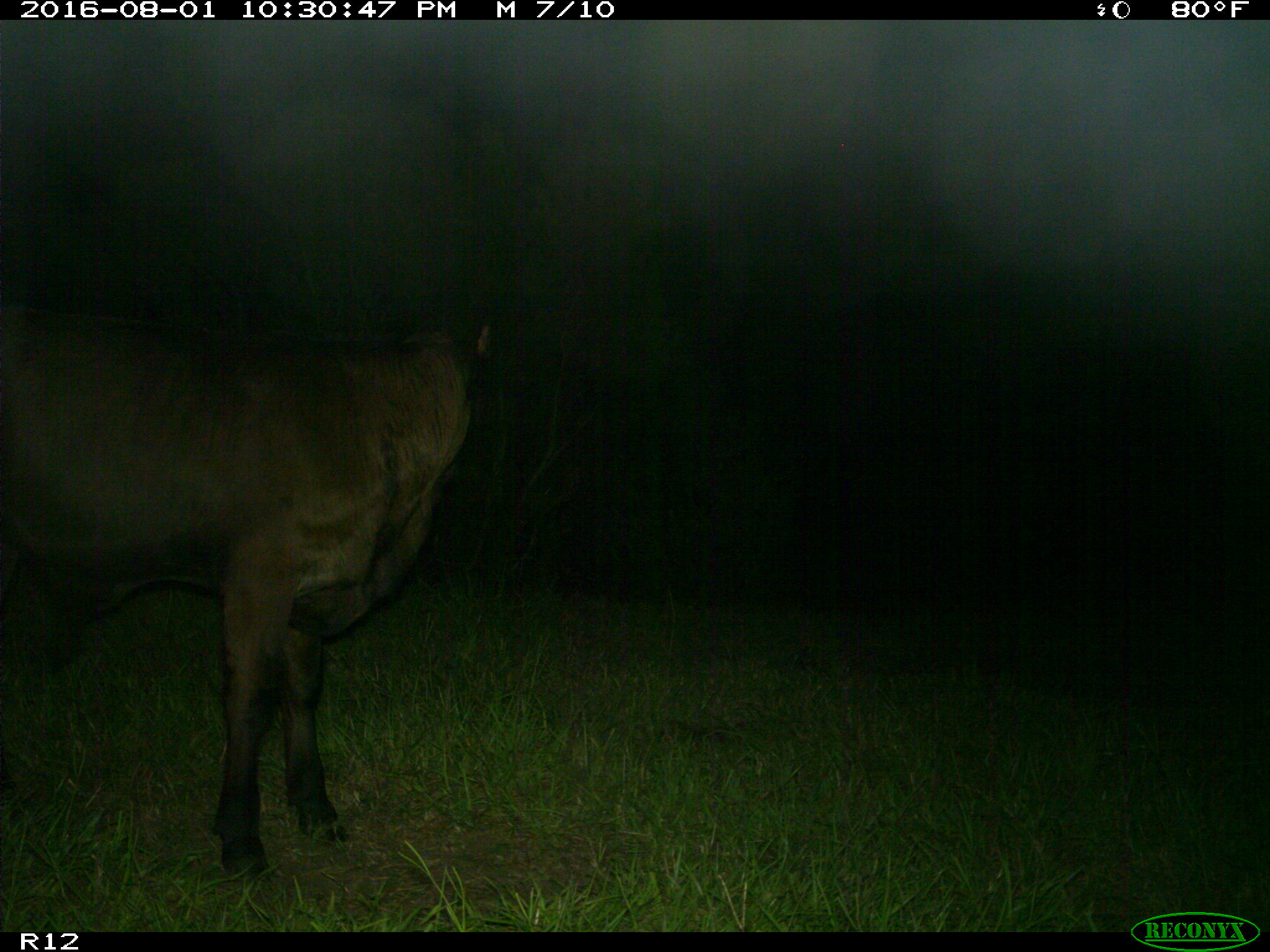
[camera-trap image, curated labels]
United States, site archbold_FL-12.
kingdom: Animalia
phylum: Chordata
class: Mammalia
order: Artiodactyla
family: Bovidae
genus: Bos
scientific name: Bos taurus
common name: domestic cow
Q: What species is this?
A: Bos taurus (domestic cow).